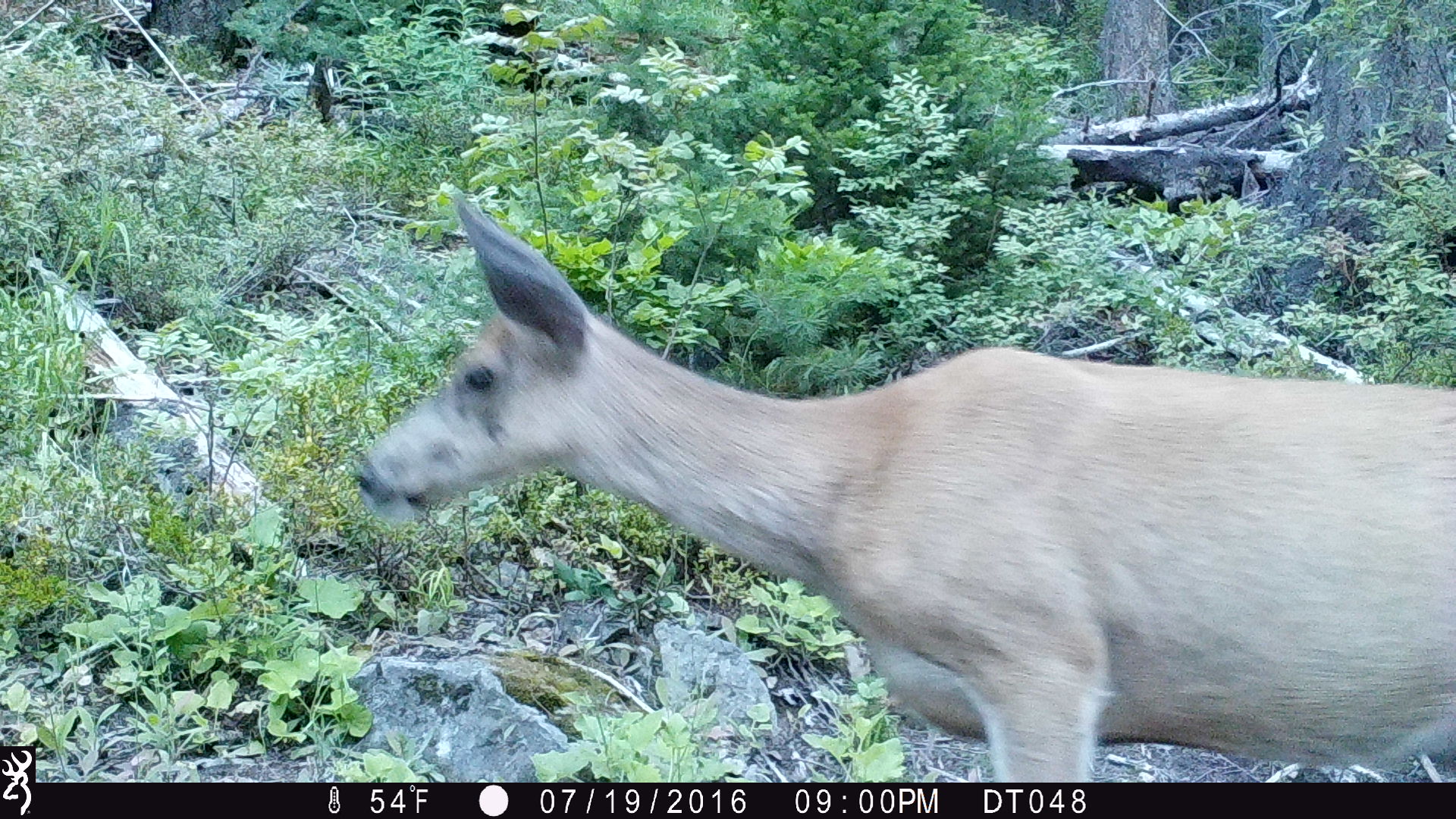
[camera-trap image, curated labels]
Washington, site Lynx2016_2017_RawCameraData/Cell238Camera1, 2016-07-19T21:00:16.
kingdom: Animalia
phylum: Chordata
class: Mammalia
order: Artiodactyla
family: Cervidae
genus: Odocoileus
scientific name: Odocoileus hemionus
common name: mule deer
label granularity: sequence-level